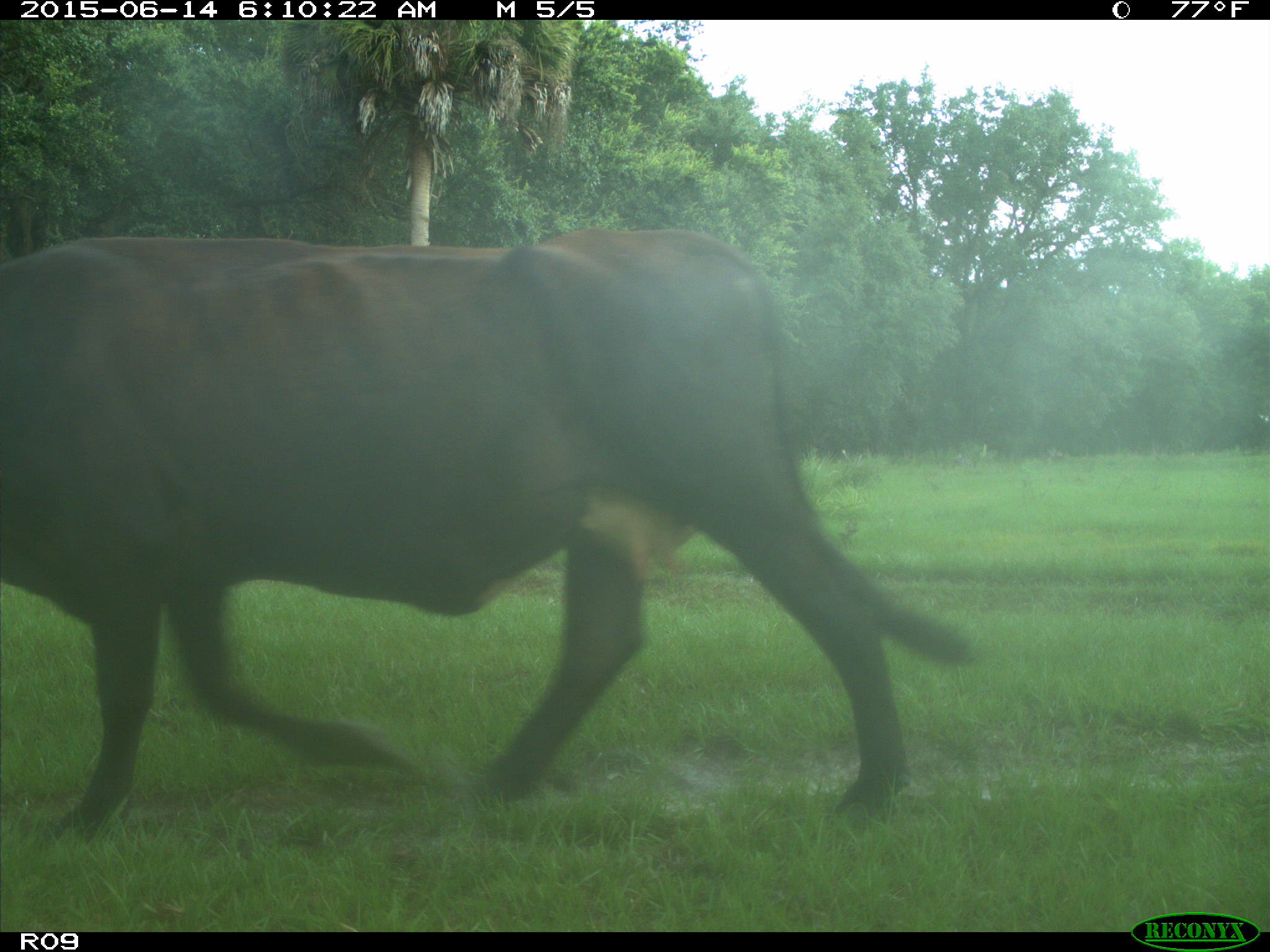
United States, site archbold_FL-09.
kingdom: Animalia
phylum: Chordata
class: Mammalia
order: Artiodactyla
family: Bovidae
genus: Bos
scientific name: Bos taurus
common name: domestic cow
Bos taurus (domestic cow).